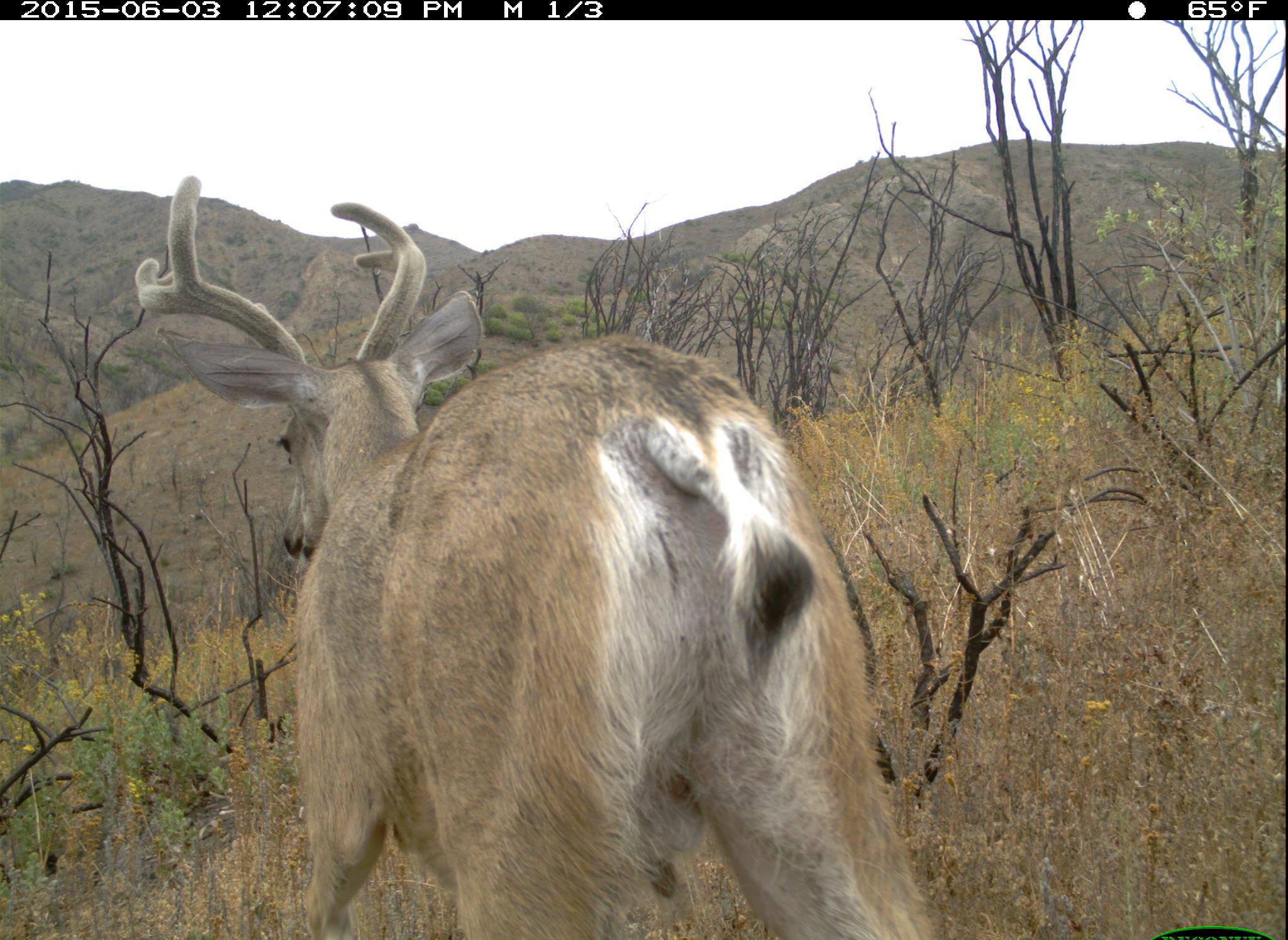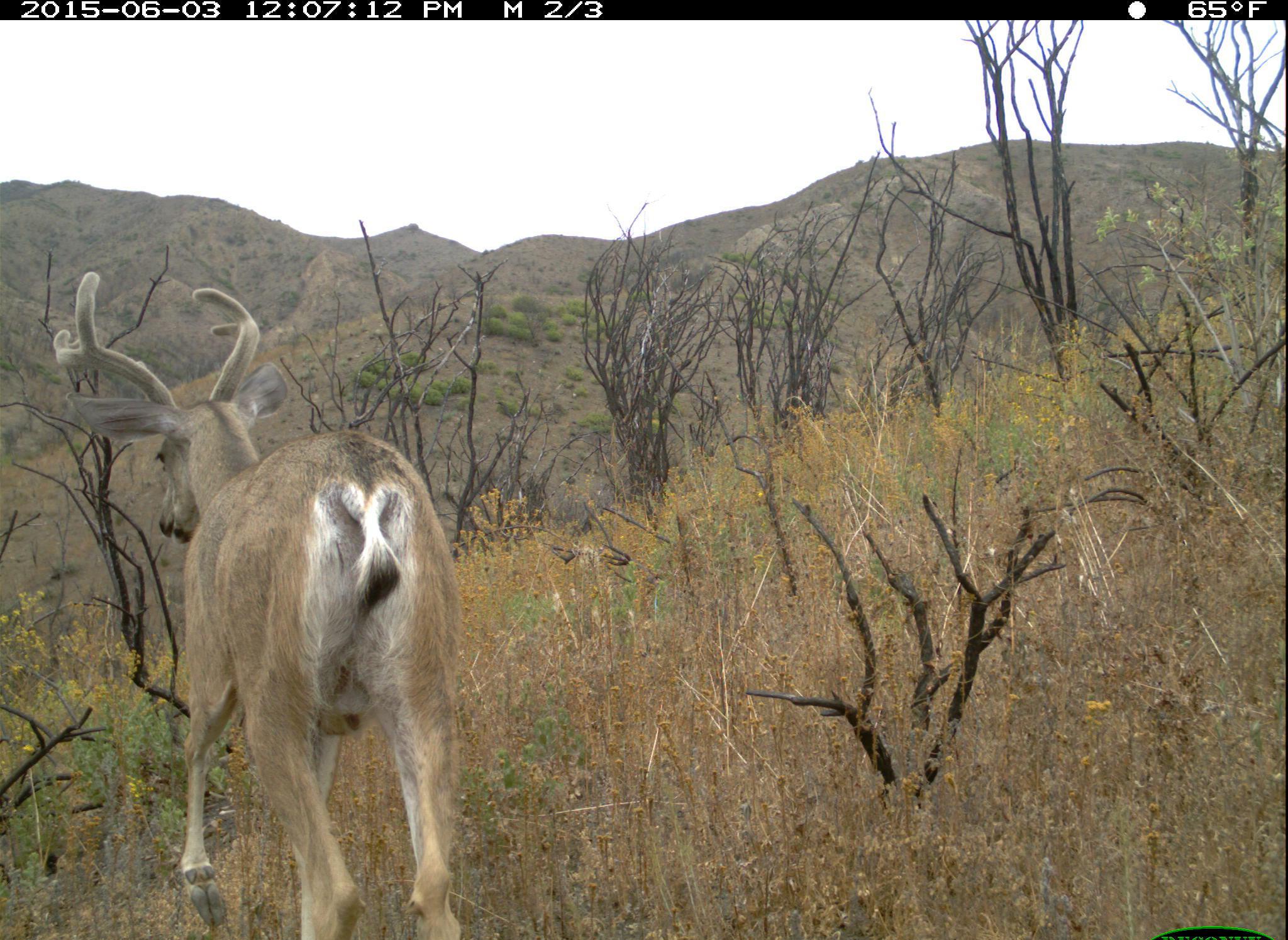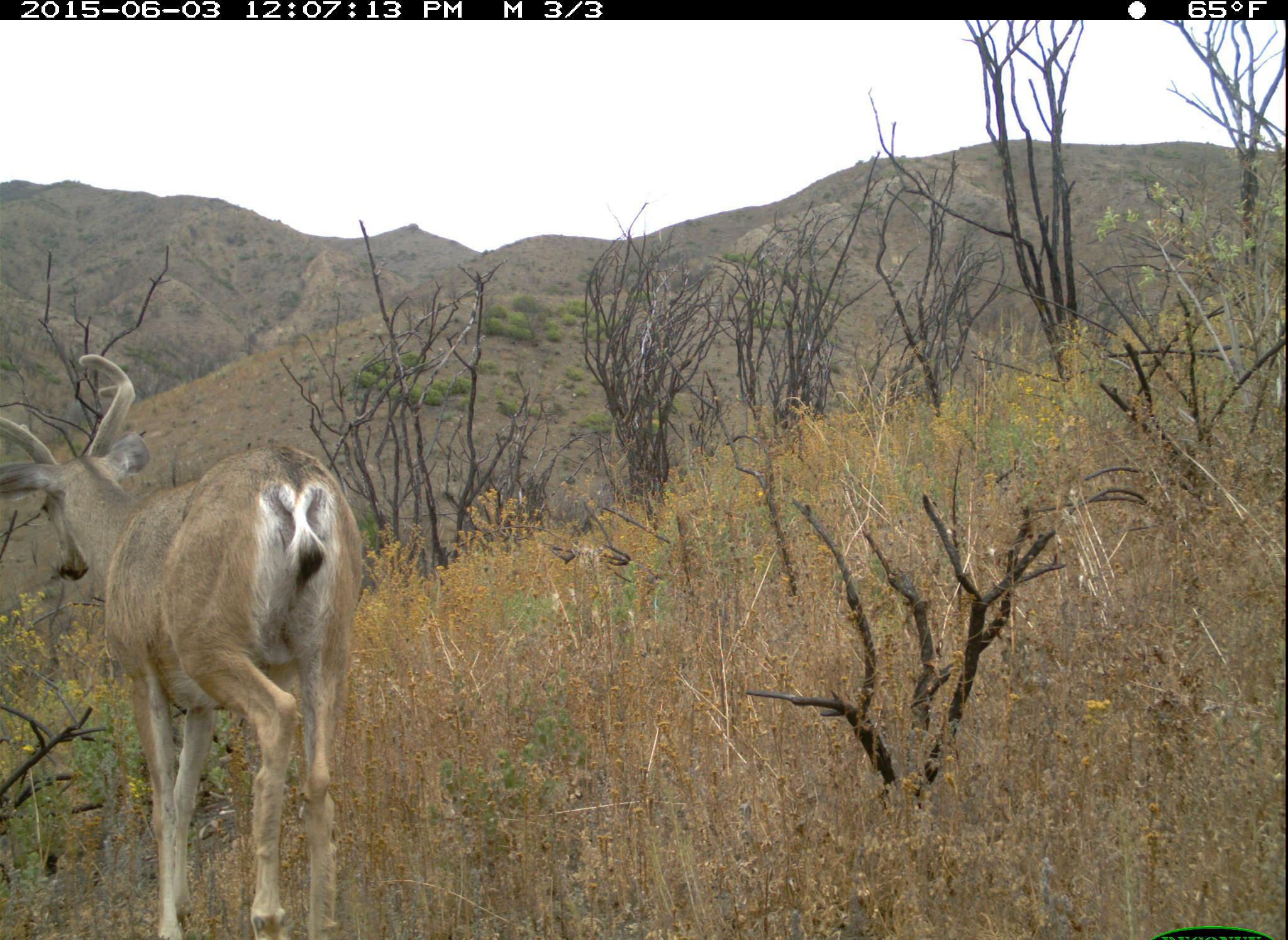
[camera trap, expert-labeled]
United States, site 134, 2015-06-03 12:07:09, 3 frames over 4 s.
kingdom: Animalia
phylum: Chordata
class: Mammalia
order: Artiodactyla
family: Cervidae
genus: Odocoileus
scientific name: Odocoileus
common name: deer